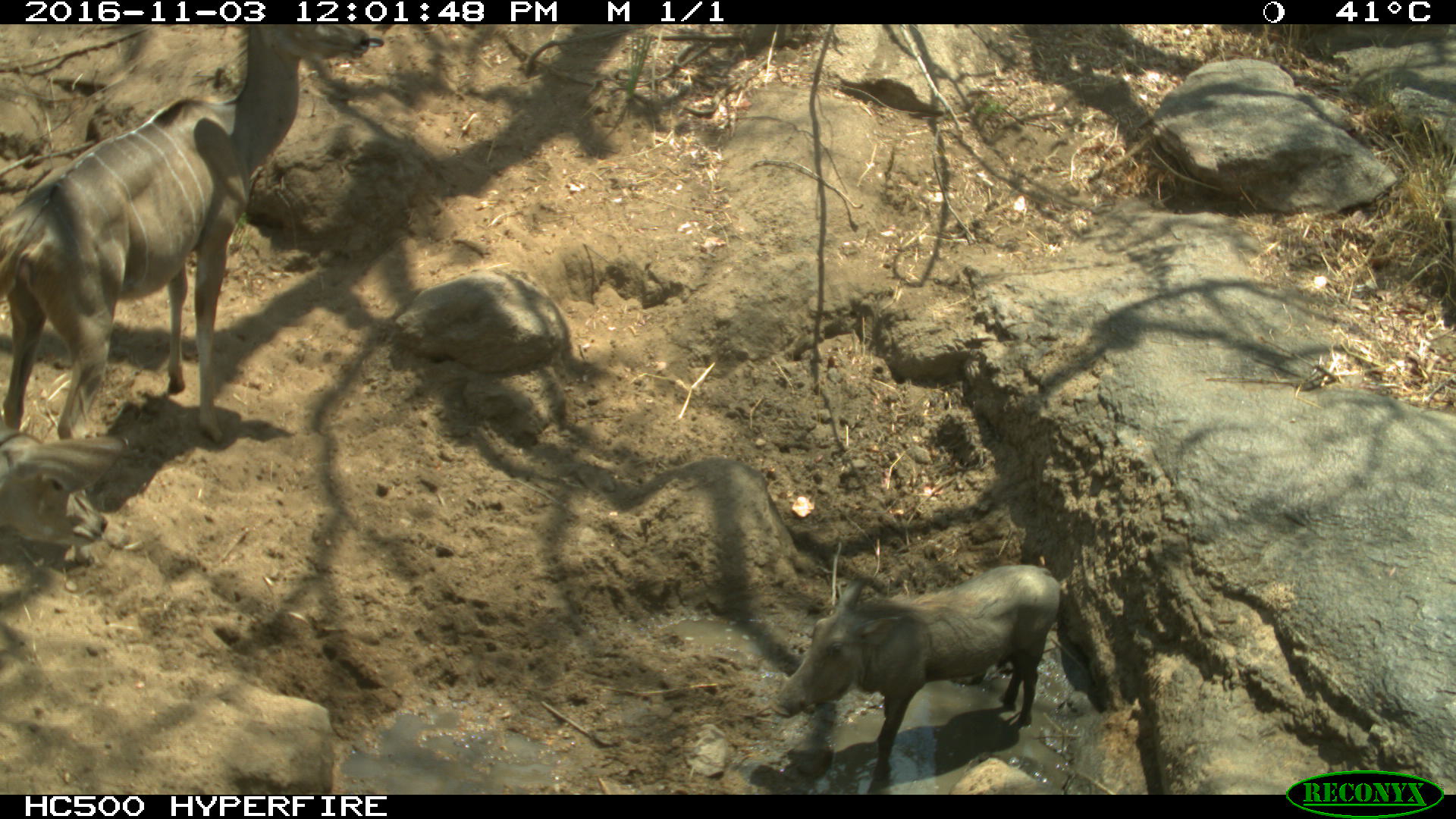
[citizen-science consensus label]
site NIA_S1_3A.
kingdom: Animalia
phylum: Chordata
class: Mammalia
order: Artiodactyla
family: Bovidae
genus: Tragelaphus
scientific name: Tragelaphus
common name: kudu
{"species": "kudu (Tragelaphus)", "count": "1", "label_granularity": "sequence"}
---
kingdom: Animalia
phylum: Chordata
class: Mammalia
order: Artiodactyla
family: Suidae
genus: Phacochoerus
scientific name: Phacochoerus africanus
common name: warthog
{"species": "warthog (Phacochoerus africanus)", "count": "1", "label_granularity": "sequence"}